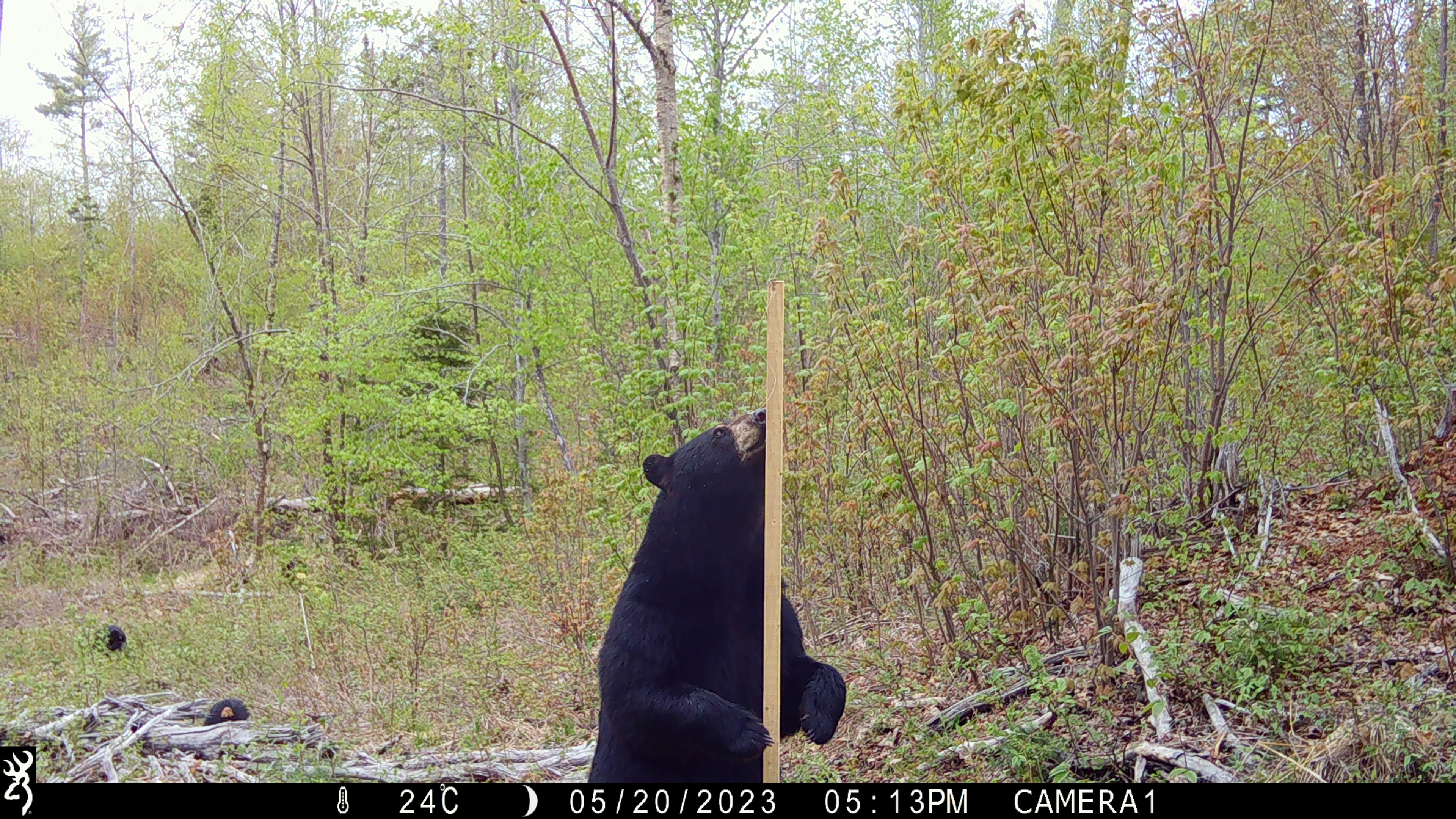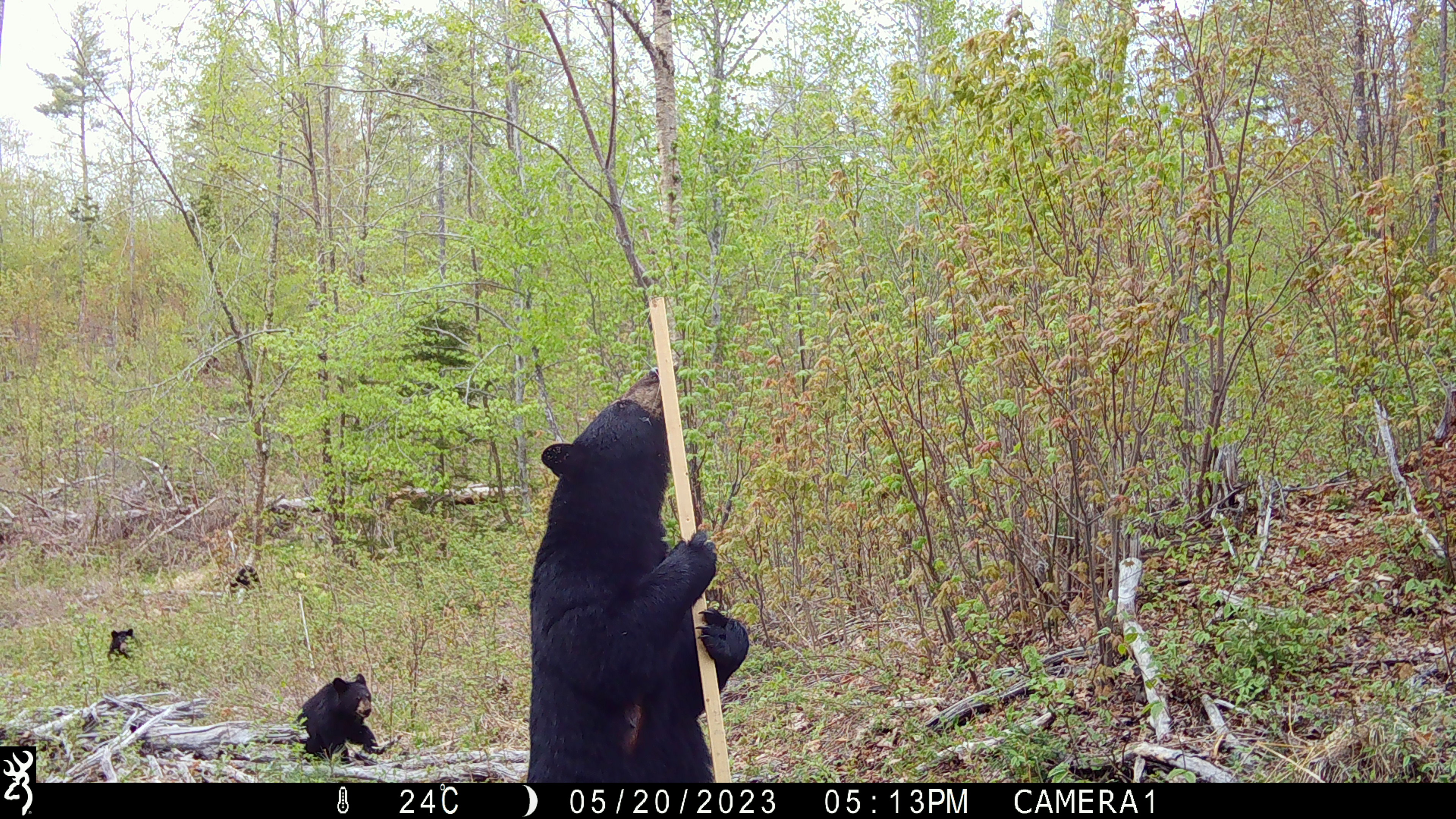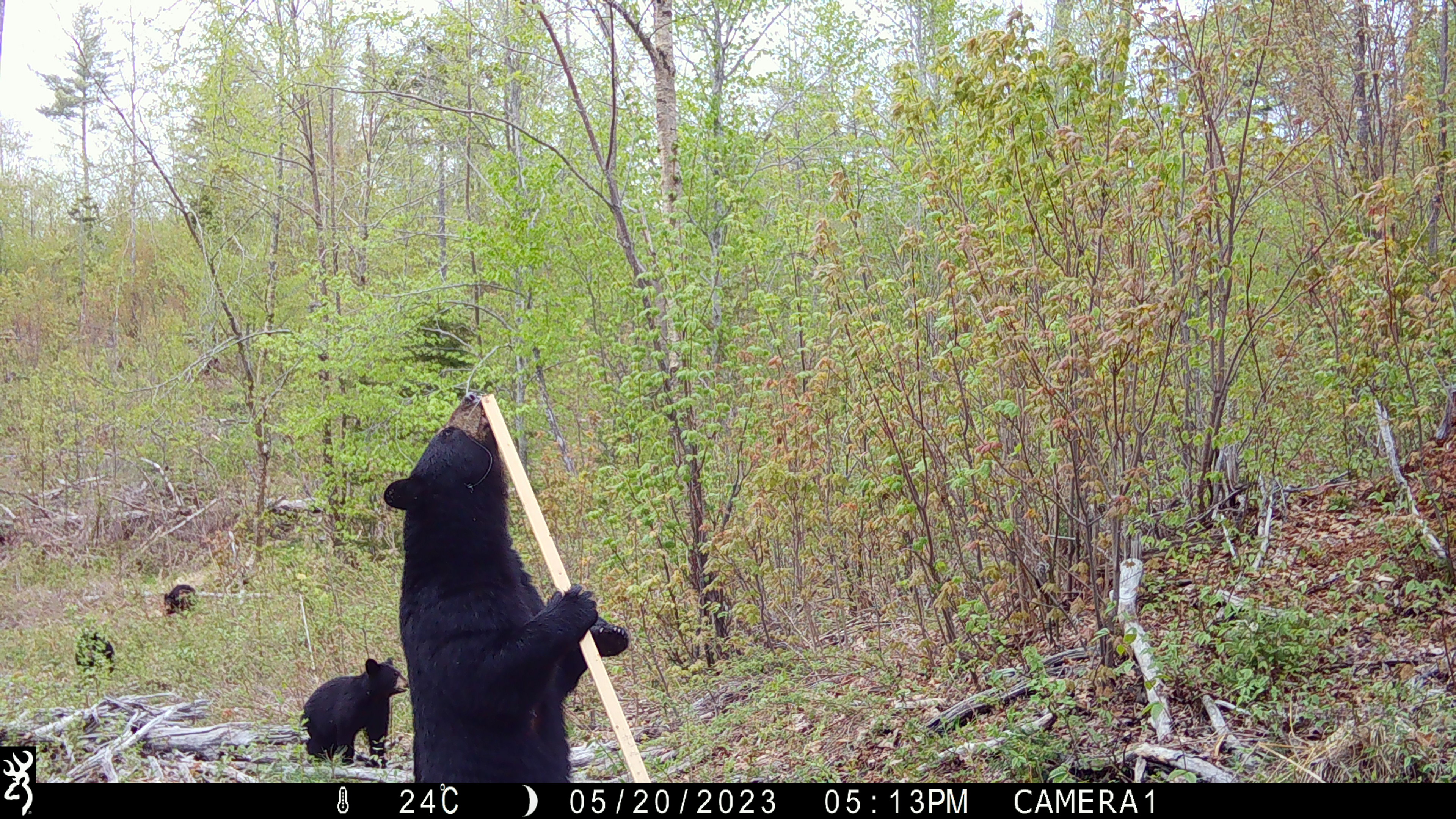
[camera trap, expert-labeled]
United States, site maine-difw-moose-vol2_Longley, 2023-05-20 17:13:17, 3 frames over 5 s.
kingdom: Animalia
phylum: Chordata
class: Mammalia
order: Carnivora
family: Ursidae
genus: Ursus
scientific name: Ursus americanus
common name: black bear